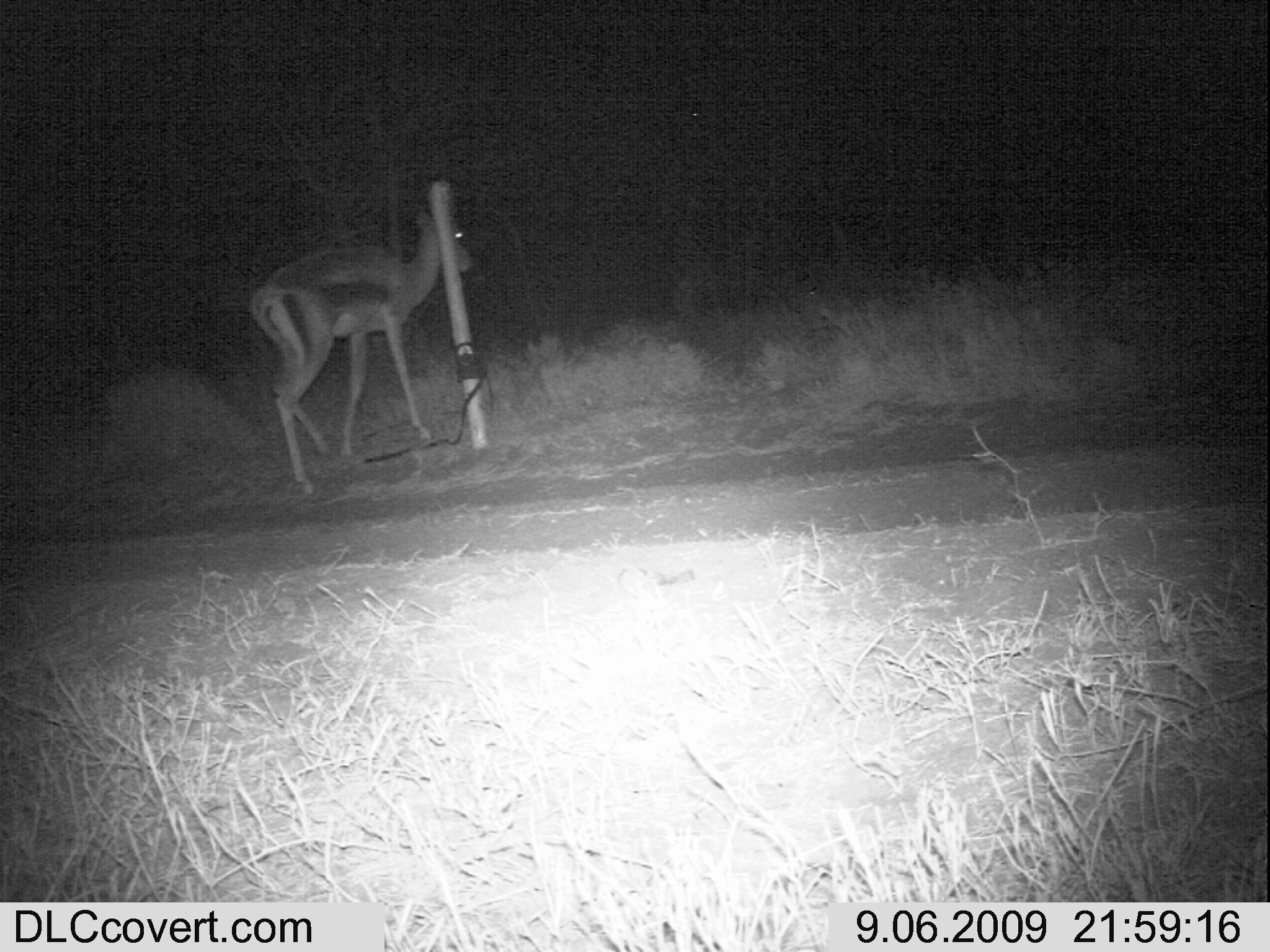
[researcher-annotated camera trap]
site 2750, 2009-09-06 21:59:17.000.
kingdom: Animalia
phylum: Chordata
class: Mammalia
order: Artiodactyla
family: Bovidae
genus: Nanger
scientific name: Nanger granti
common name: grant's gazelle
Nanger granti (grant's gazelle), count 1.